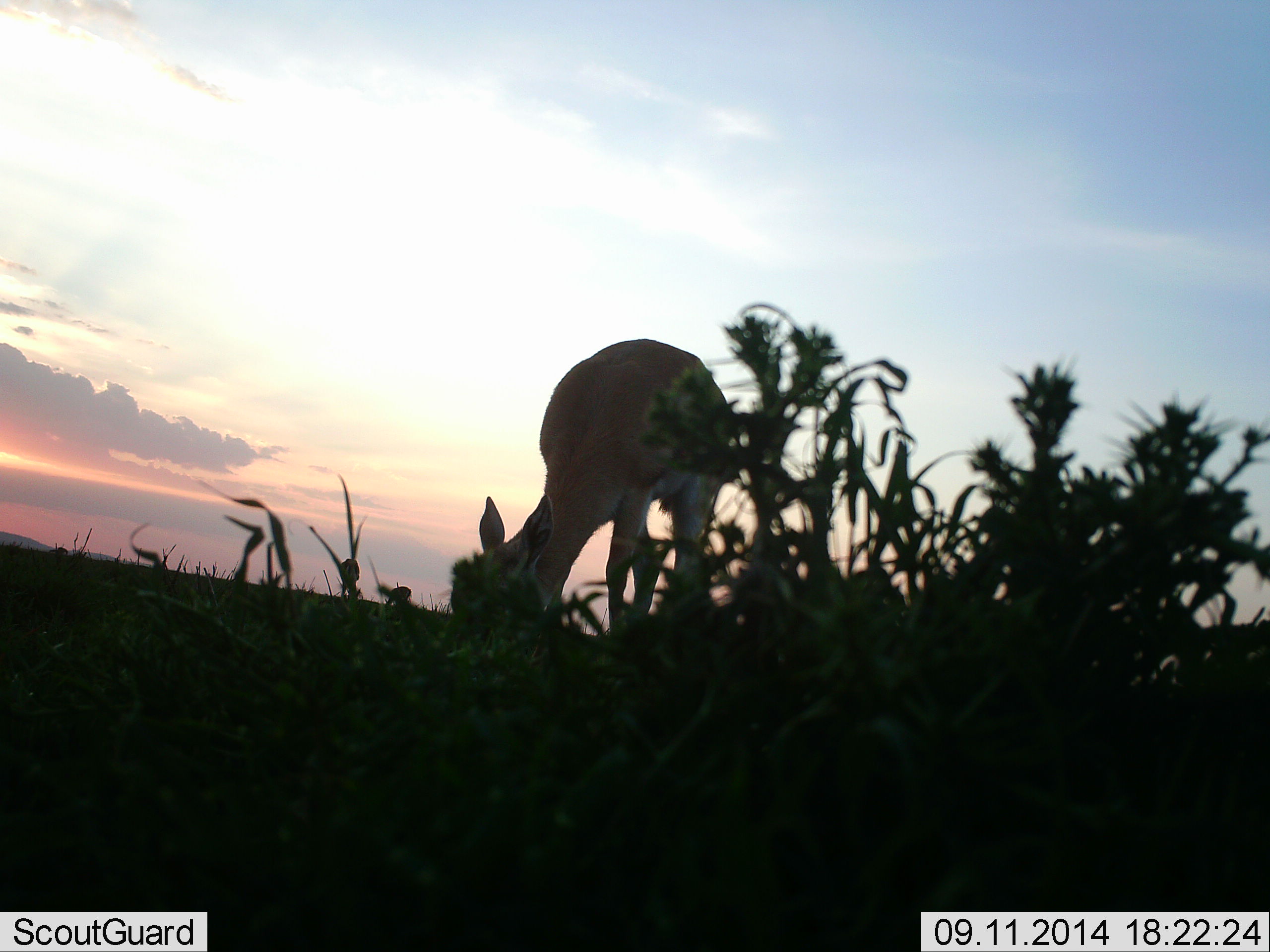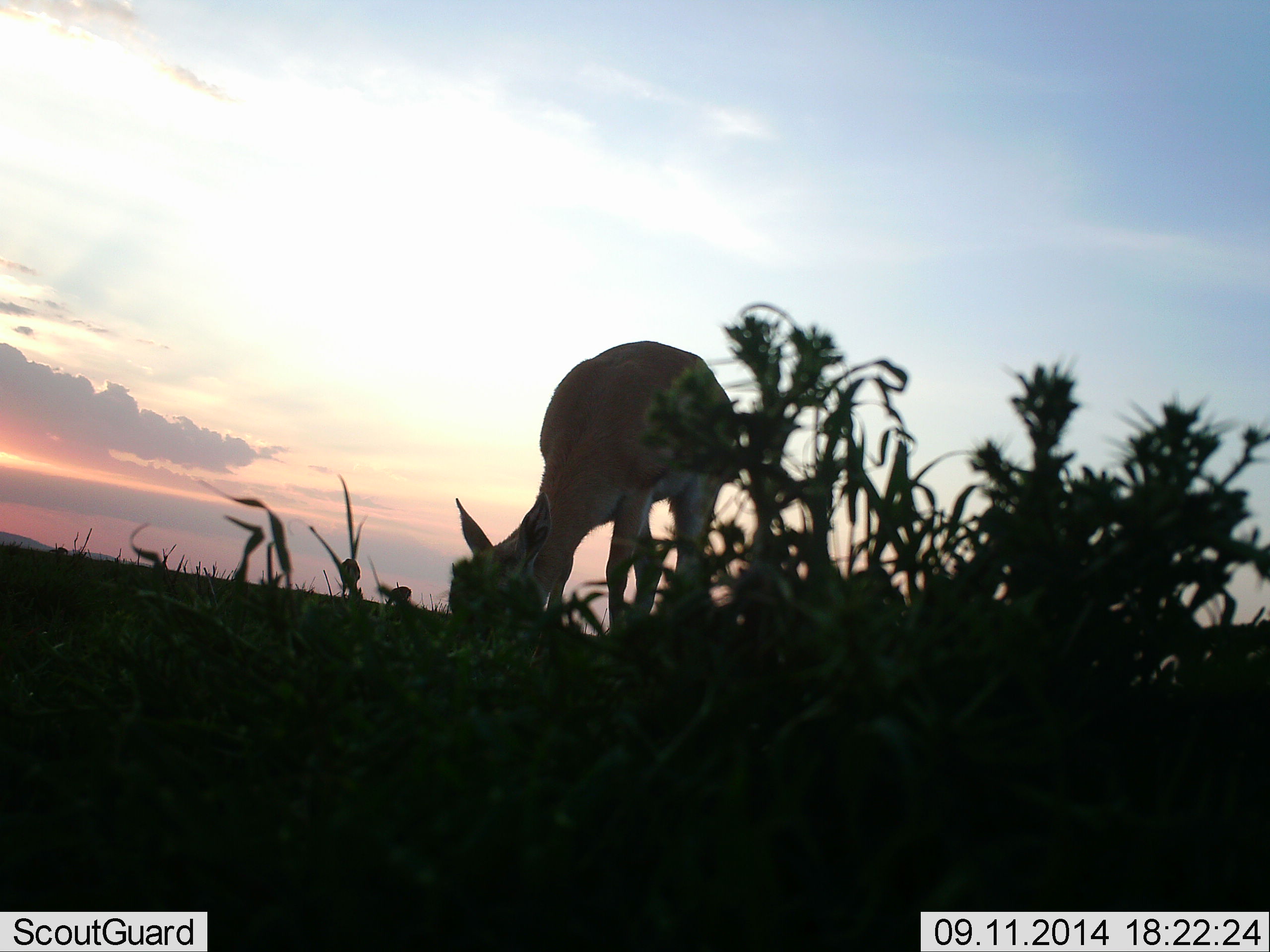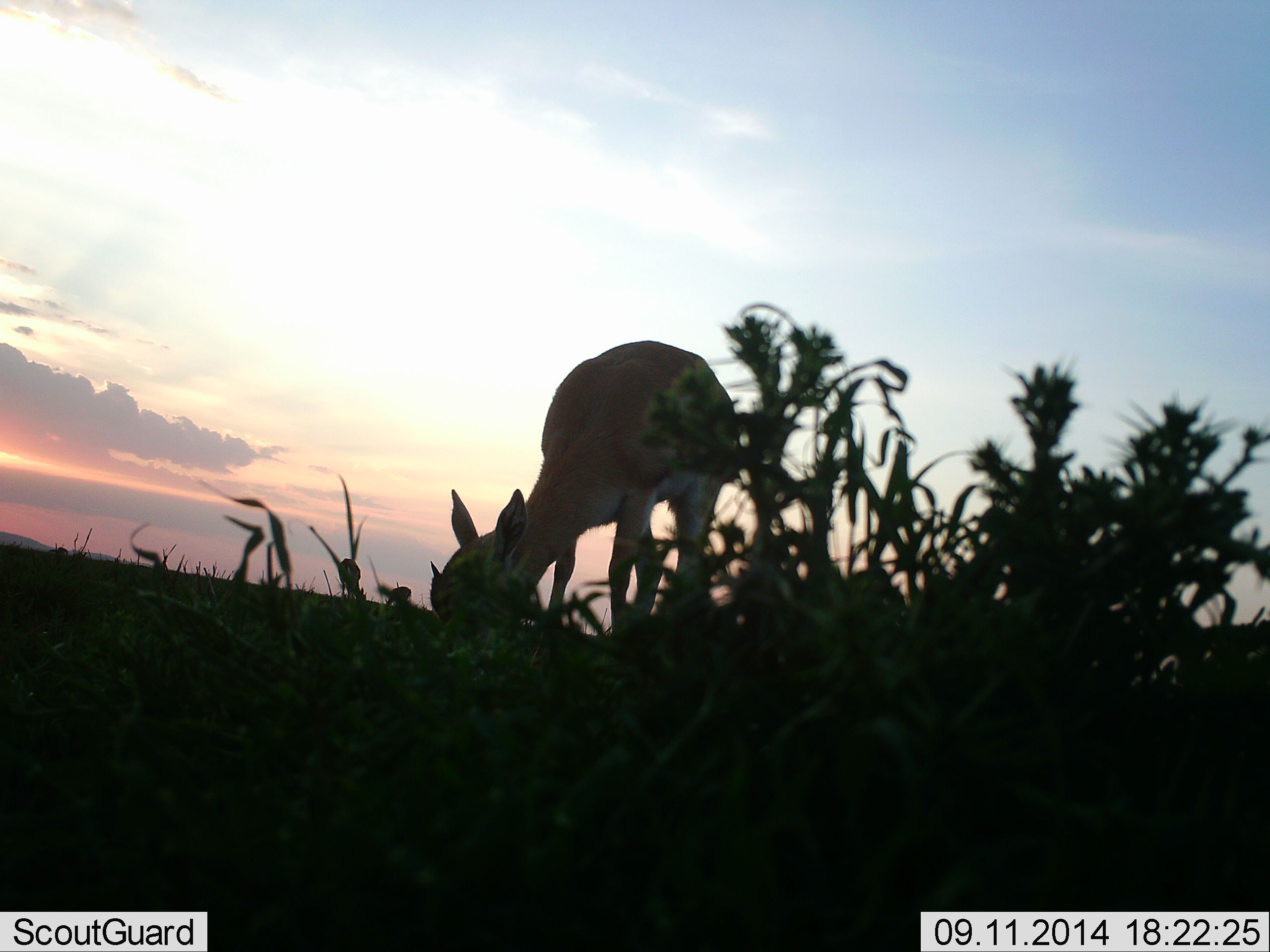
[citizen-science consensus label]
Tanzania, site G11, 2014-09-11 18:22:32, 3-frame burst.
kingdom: Animalia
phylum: Chordata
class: Mammalia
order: Artiodactyla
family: Bovidae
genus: Eudorcas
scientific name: Eudorcas thomsonii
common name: thomson's gazelle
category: gazellethomsons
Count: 1.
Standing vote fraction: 14%.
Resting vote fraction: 0%.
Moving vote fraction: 0%.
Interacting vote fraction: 0%.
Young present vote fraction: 0%.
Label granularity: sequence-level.